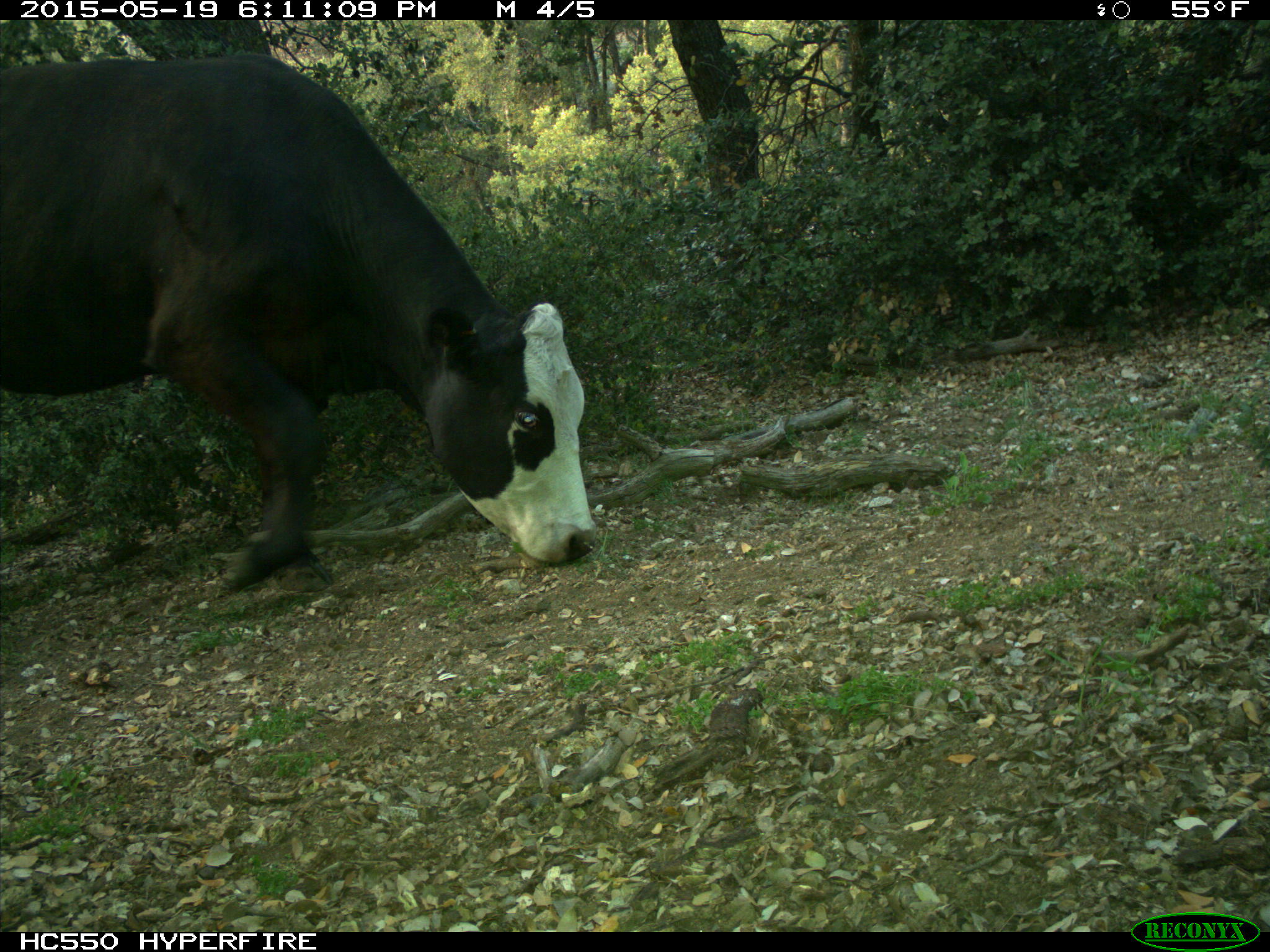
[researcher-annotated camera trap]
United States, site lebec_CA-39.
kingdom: Animalia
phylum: Chordata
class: Mammalia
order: Artiodactyla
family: Bovidae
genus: Bos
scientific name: Bos taurus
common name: domestic cow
Bos taurus (domestic cow).